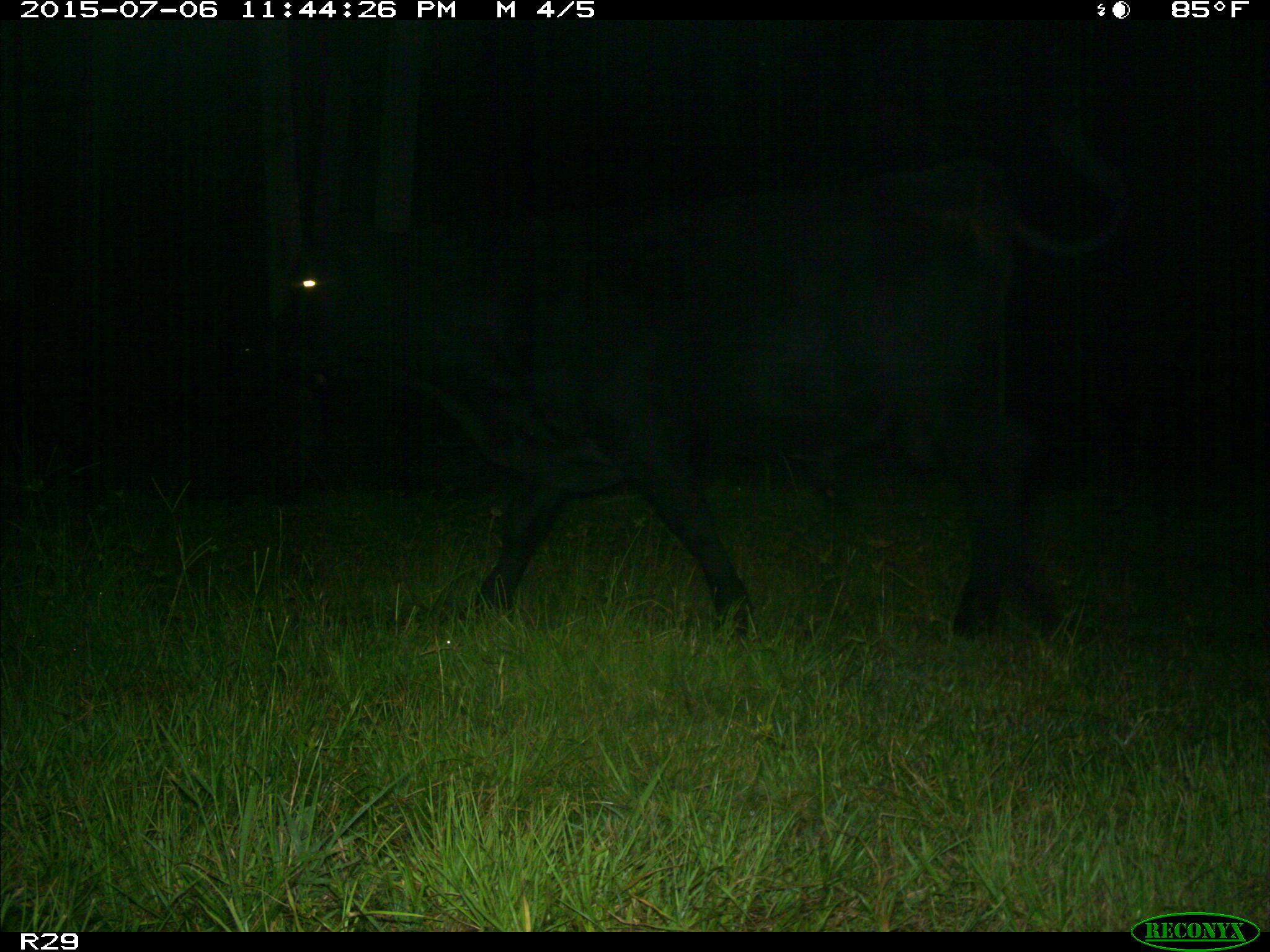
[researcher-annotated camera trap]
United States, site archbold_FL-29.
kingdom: Animalia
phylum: Chordata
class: Mammalia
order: Artiodactyla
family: Bovidae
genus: Bos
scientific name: Bos taurus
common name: domestic cow